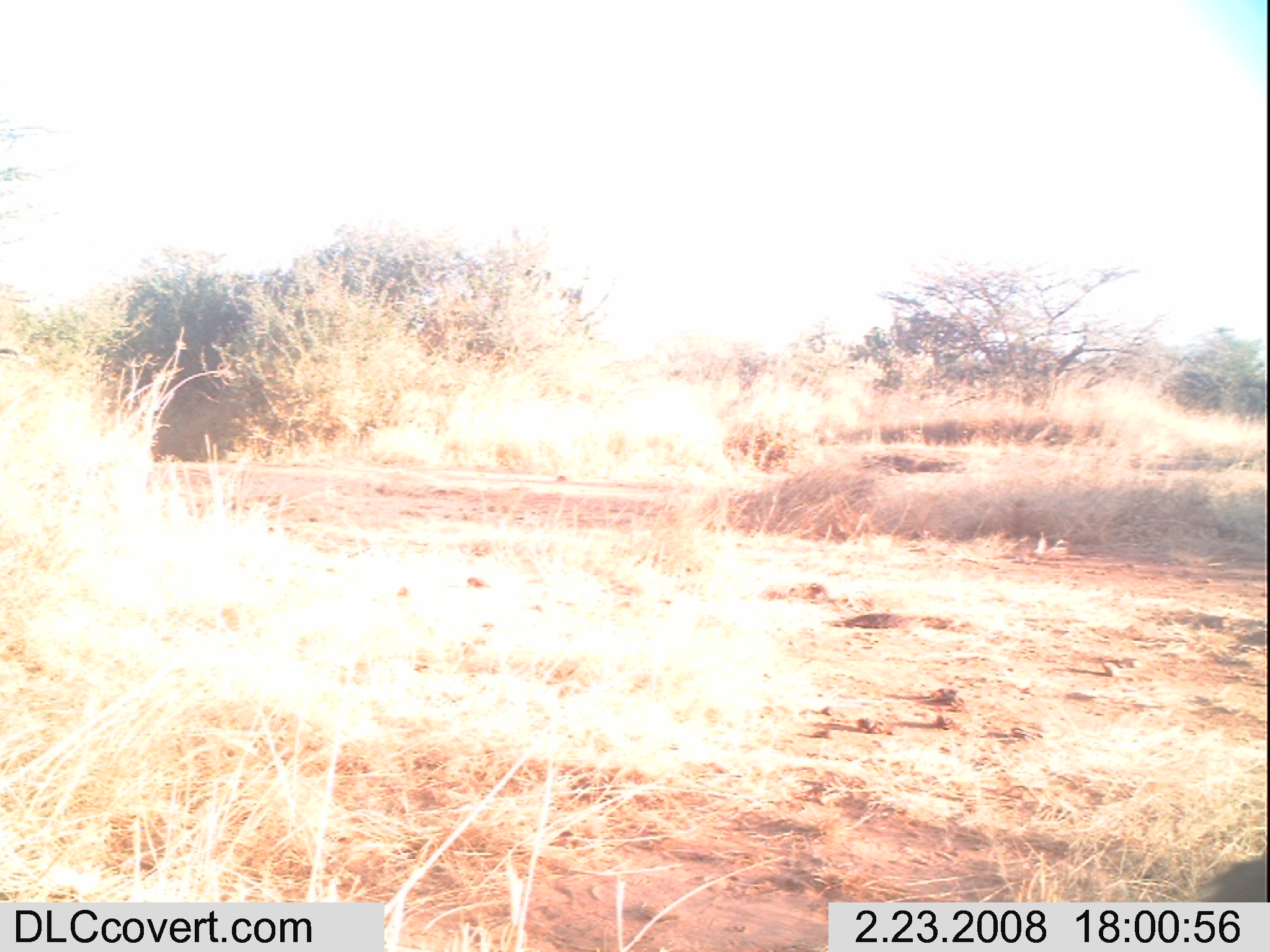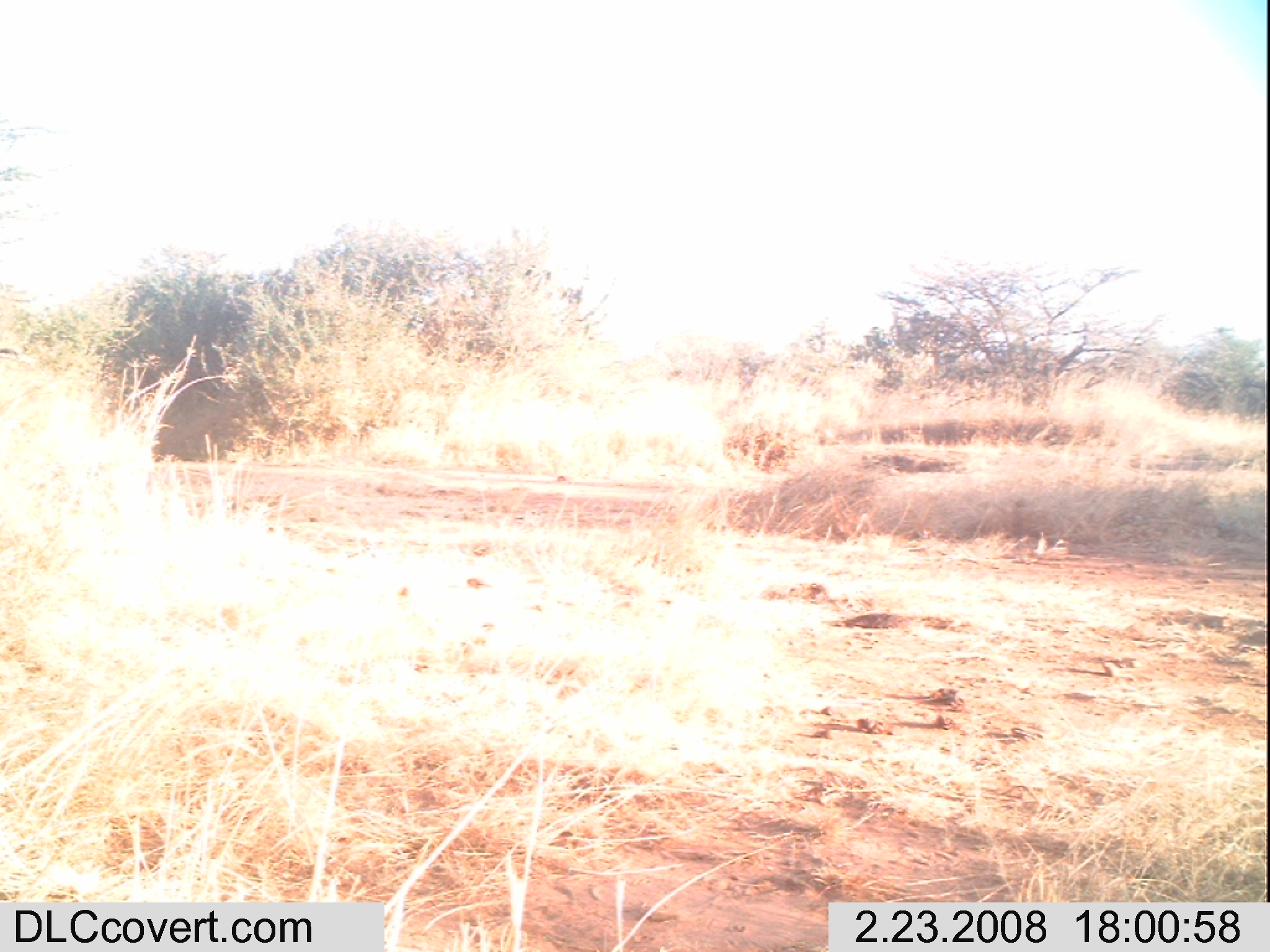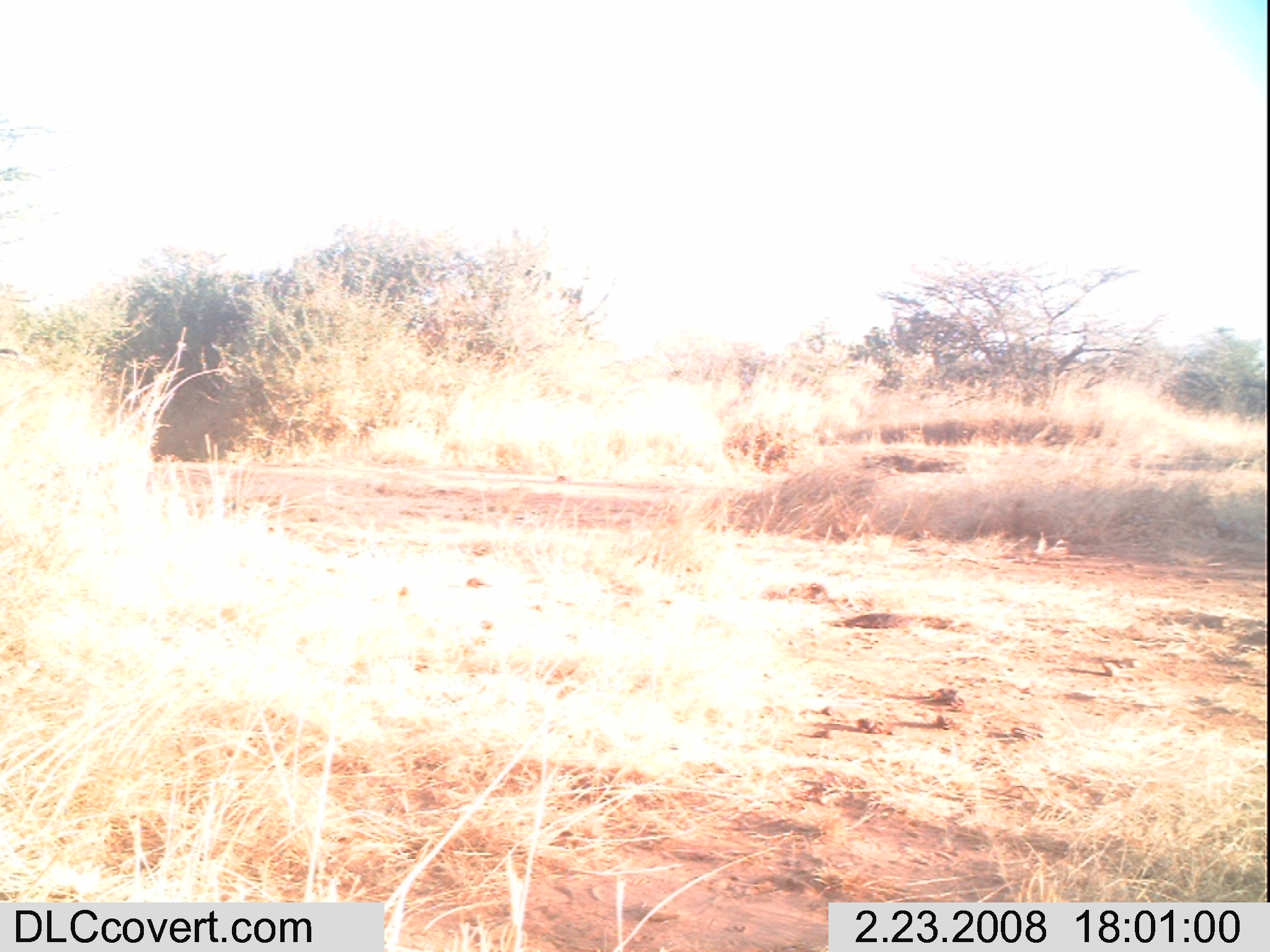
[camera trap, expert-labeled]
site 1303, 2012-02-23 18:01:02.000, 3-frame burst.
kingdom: Animalia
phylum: Chordata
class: Mammalia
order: Artiodactyla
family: Bovidae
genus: Madoqua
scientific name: Madoqua guentheri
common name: günther's dik-dik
Madoqua guentheri (günther's dik-dik), count 1.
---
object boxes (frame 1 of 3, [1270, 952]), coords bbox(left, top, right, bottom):
madoqua guentheri: bbox(1186, 853, 1266, 944)